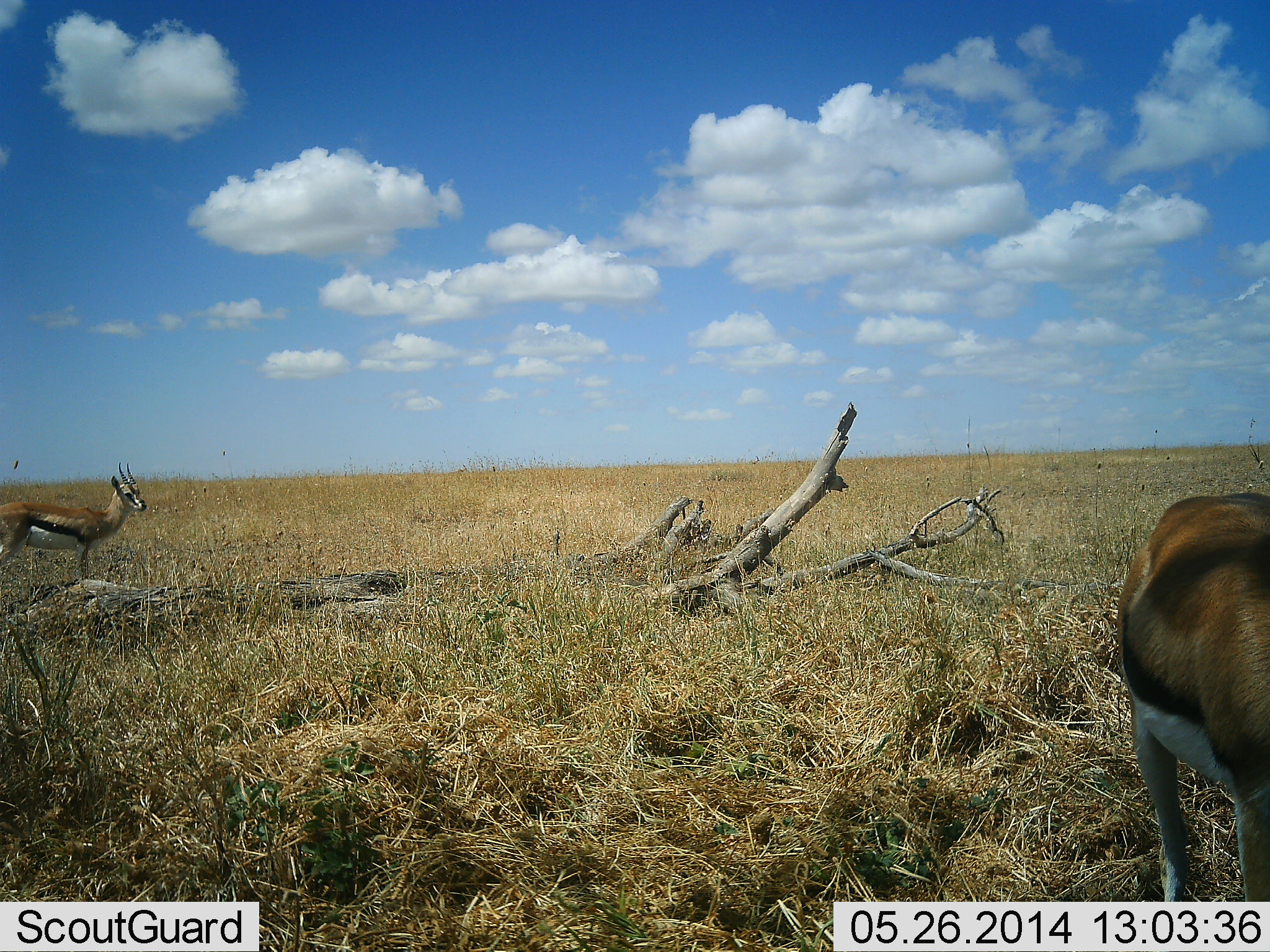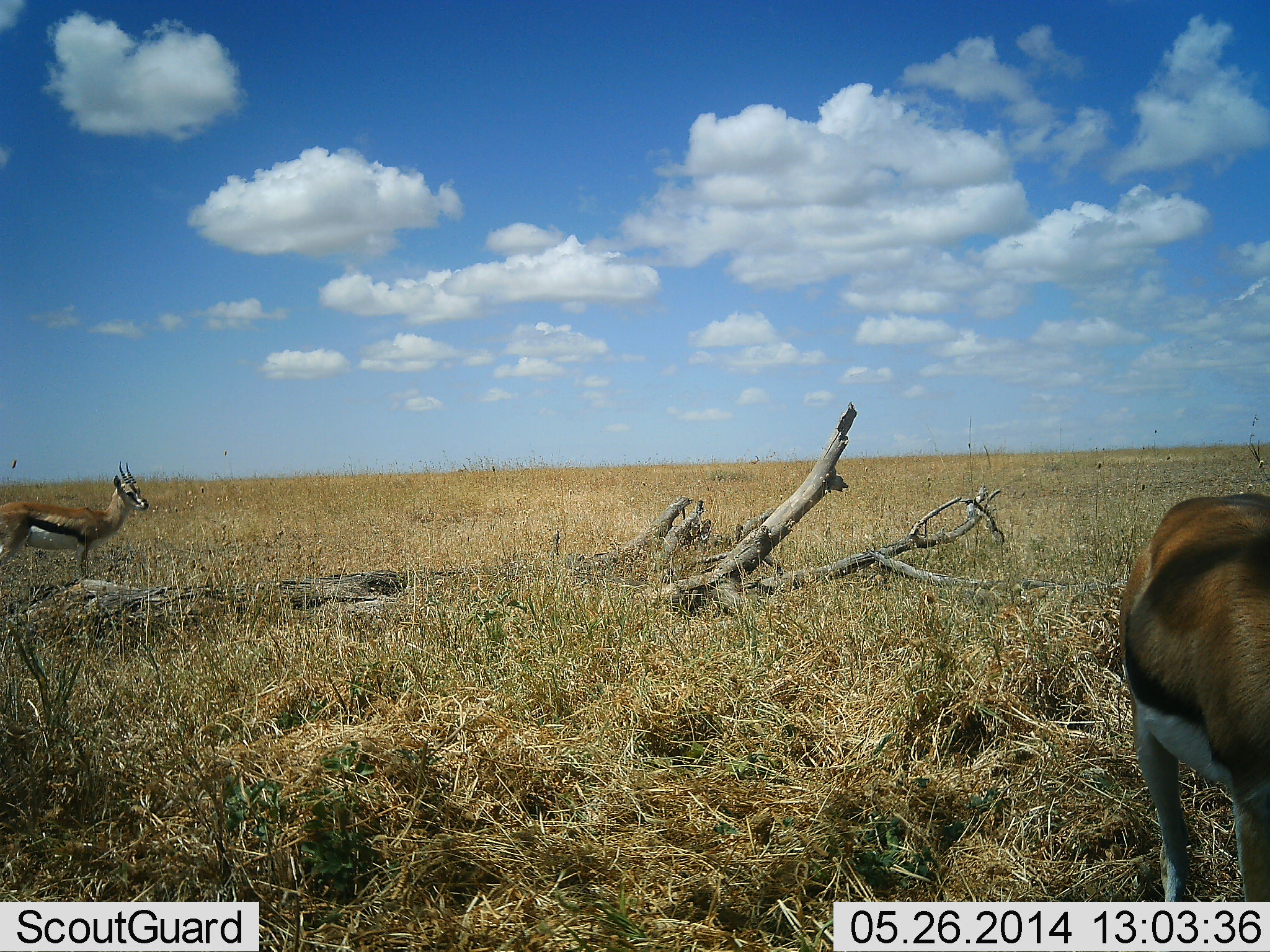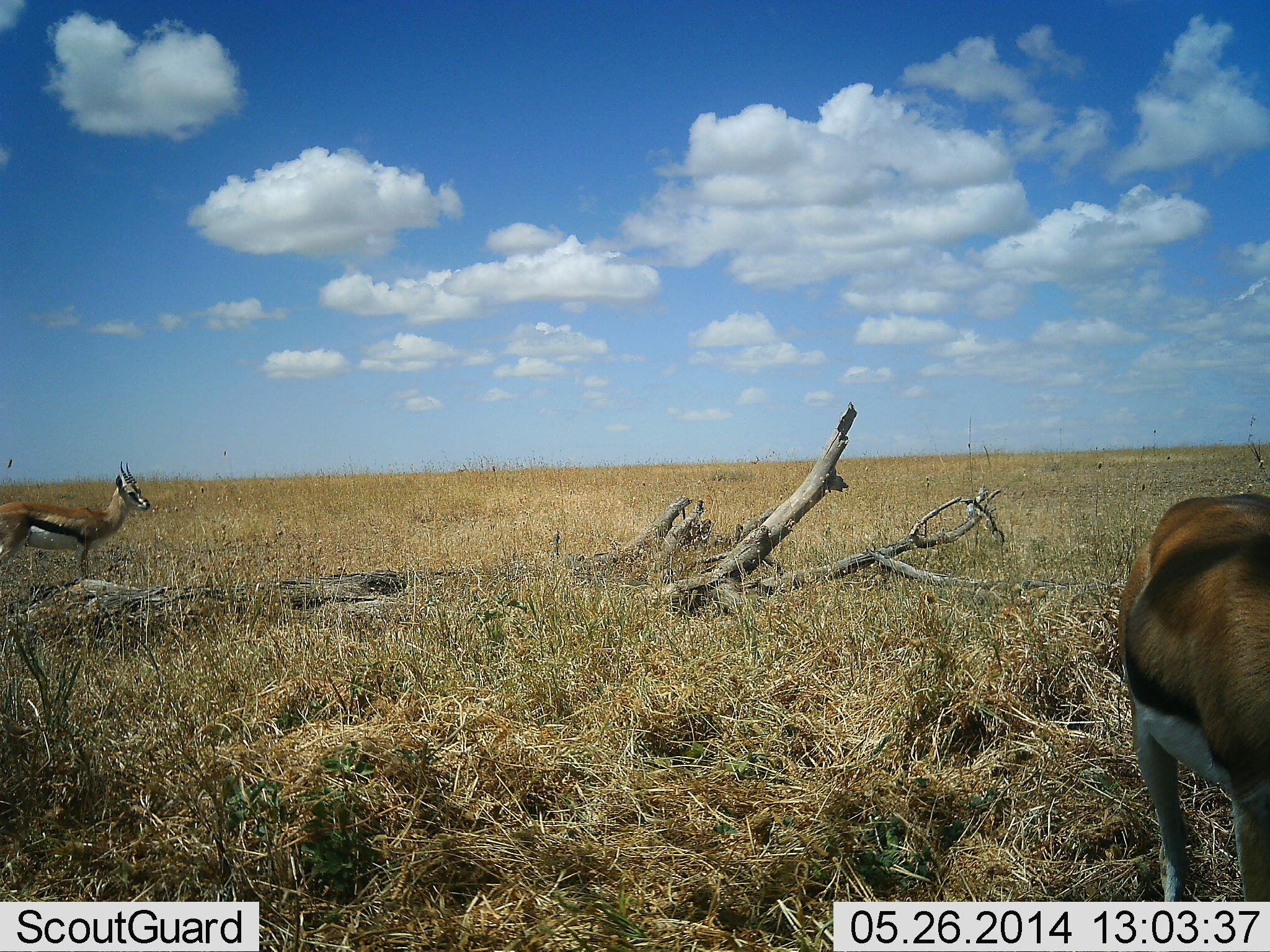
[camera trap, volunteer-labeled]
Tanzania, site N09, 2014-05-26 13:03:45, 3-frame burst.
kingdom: Animalia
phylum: Chordata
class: Mammalia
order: Artiodactyla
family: Bovidae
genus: Eudorcas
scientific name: Eudorcas thomsonii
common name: thomson's gazelle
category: gazellethomsons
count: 2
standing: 100%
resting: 0%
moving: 0%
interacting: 0%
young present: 0%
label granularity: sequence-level